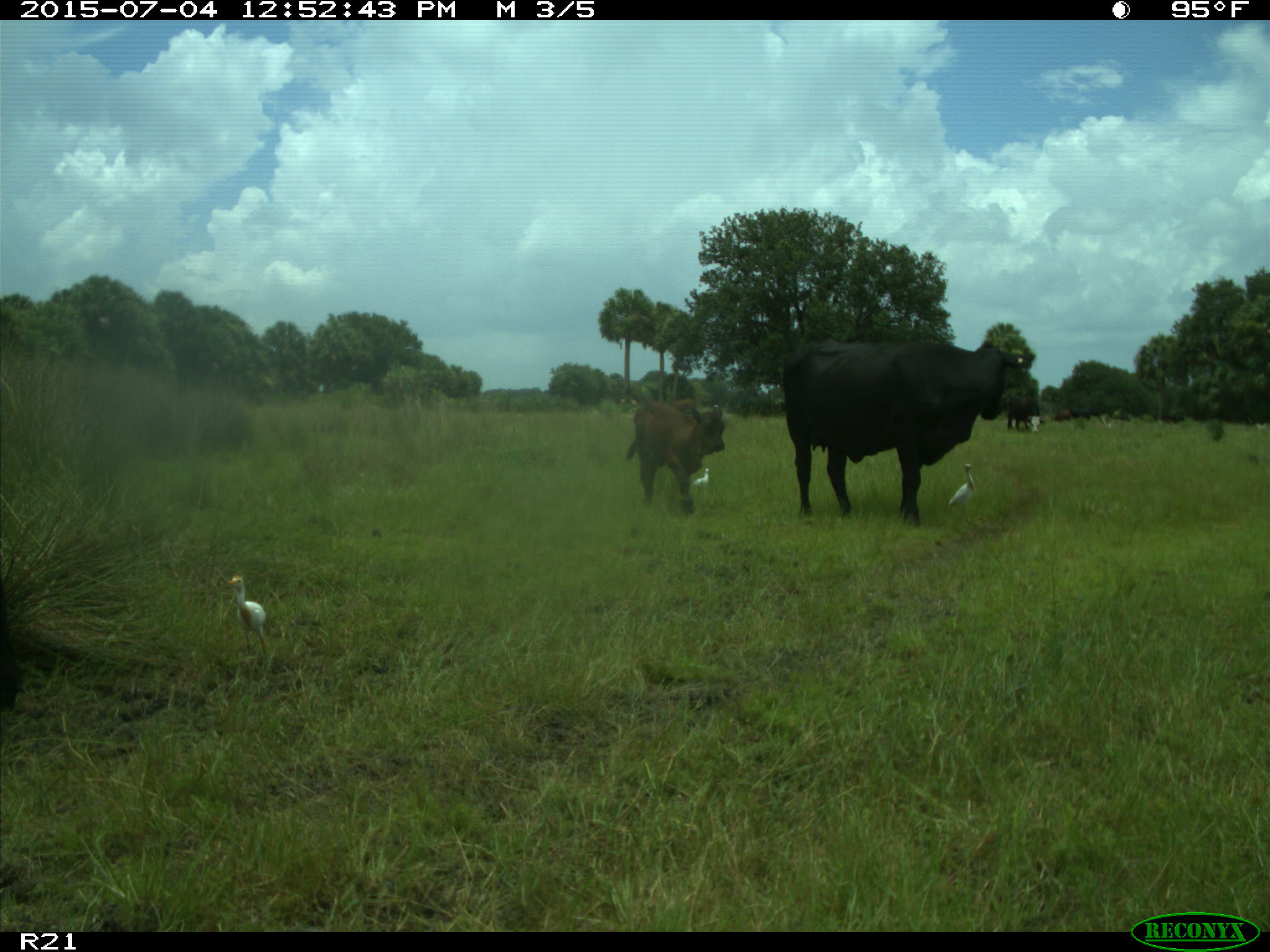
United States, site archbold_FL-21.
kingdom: Animalia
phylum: Chordata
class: Mammalia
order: Artiodactyla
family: Bovidae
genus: Bos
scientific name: Bos taurus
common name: domestic cow